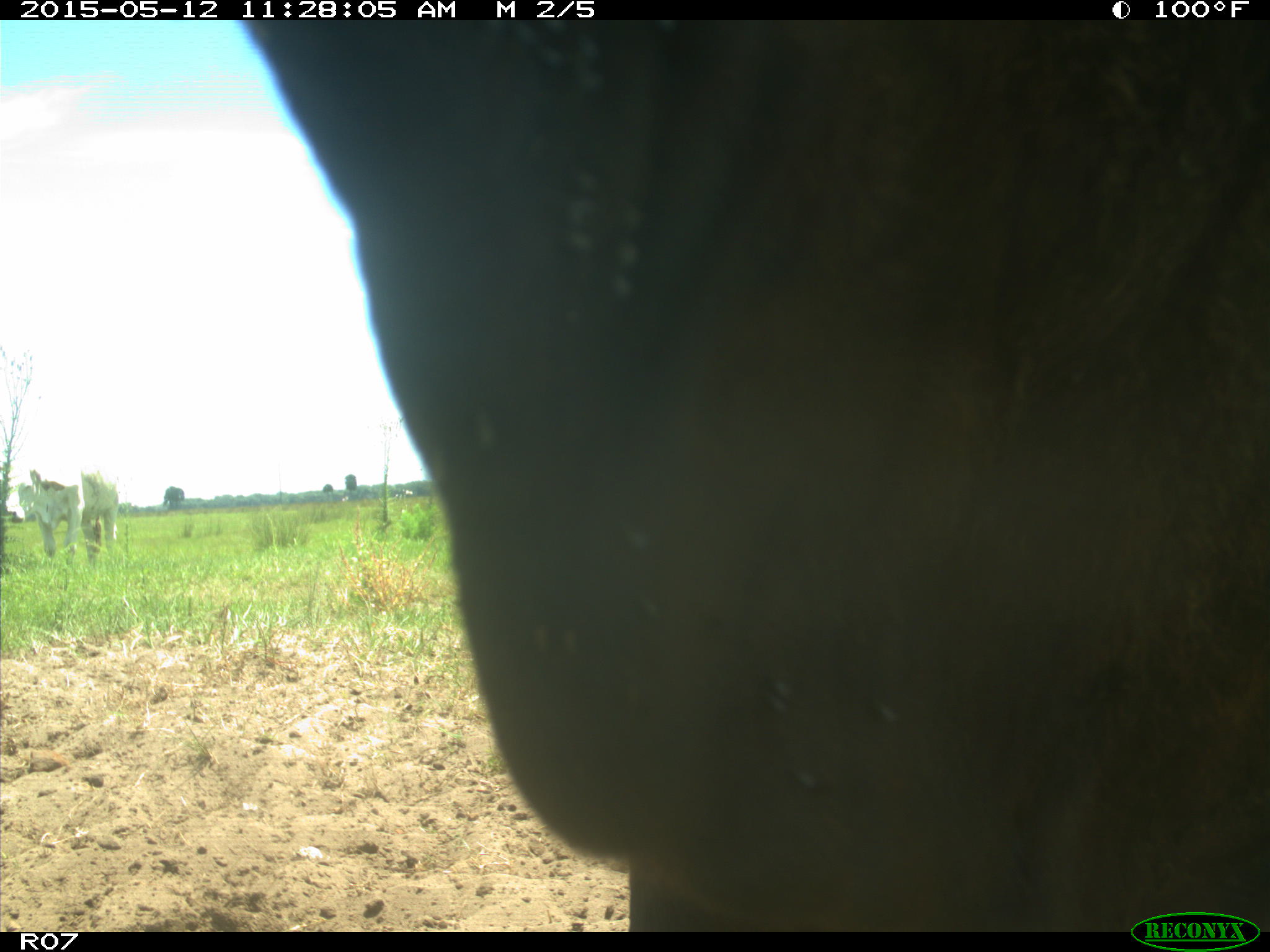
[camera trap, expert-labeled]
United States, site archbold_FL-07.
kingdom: Animalia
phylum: Chordata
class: Mammalia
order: Artiodactyla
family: Bovidae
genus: Bos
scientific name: Bos taurus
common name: domestic cow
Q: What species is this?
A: Bos taurus (domestic cow).